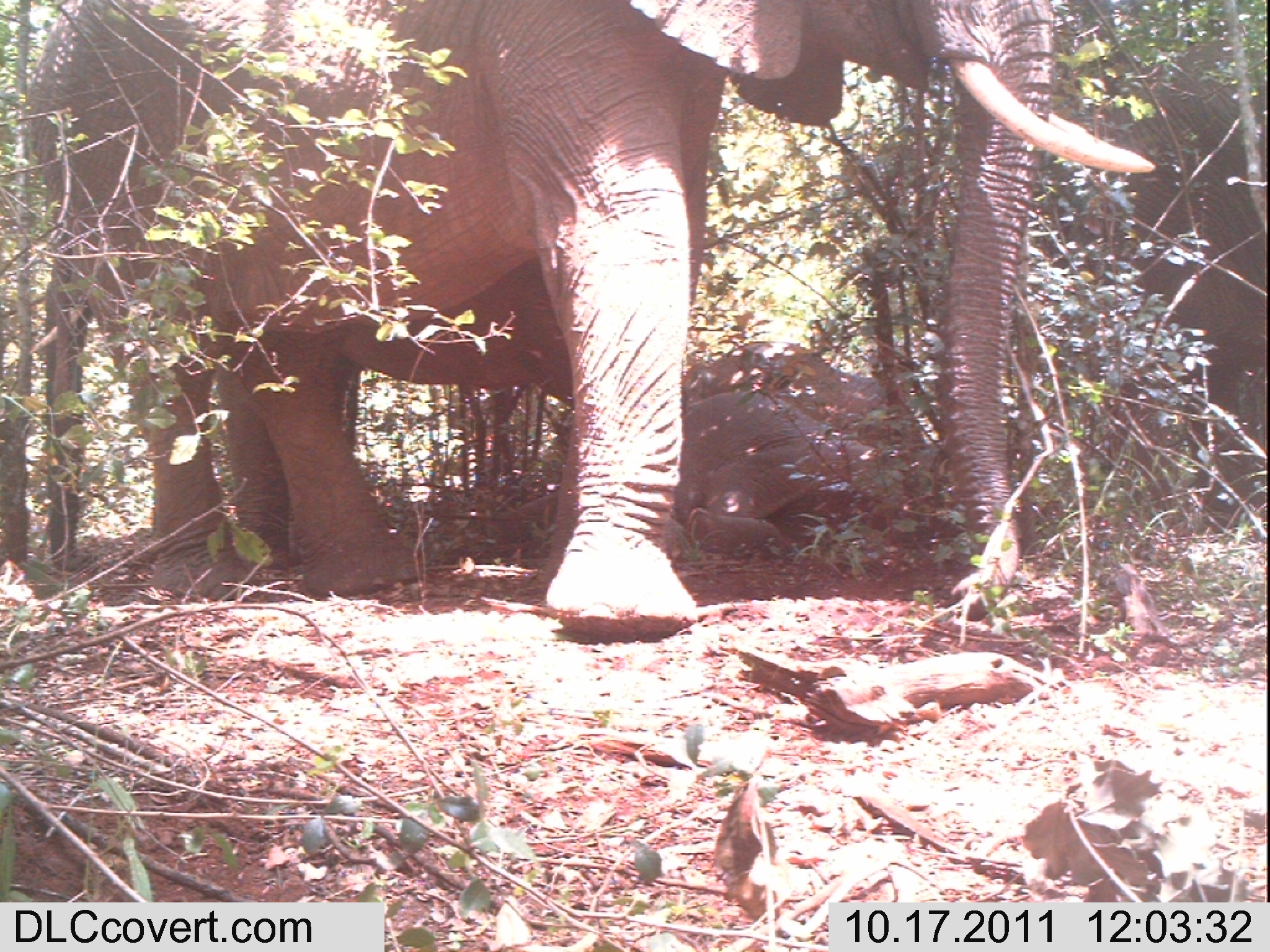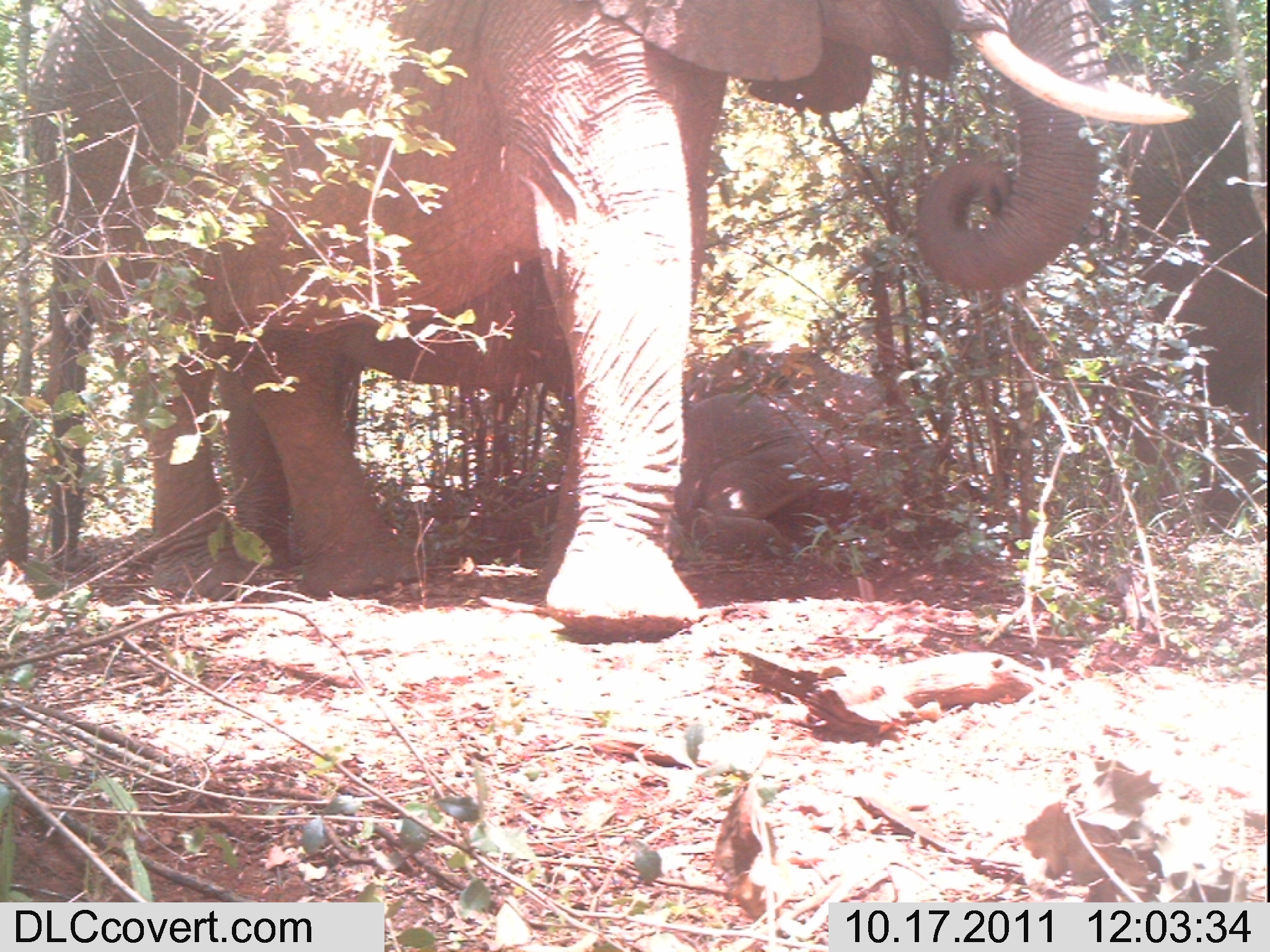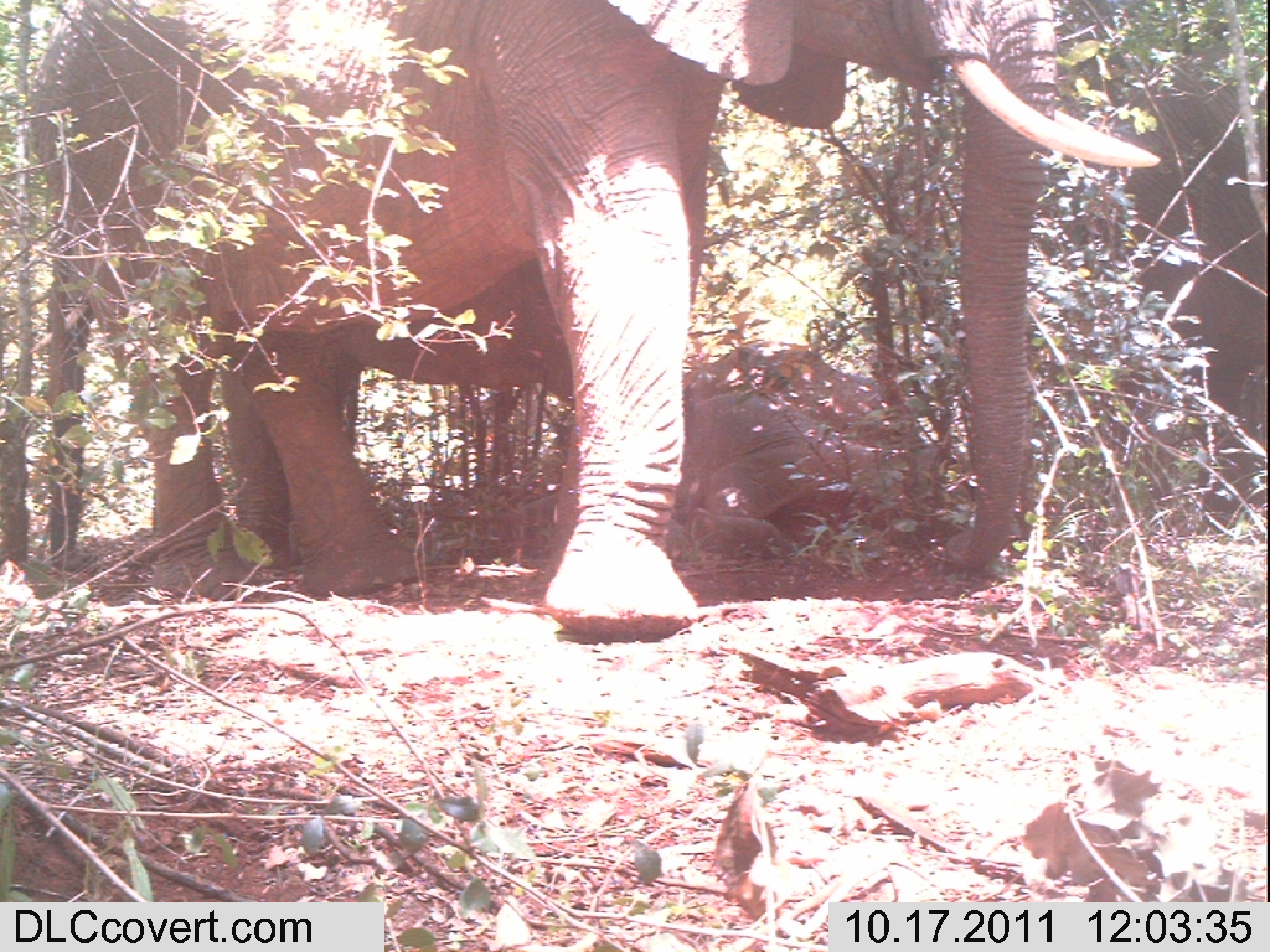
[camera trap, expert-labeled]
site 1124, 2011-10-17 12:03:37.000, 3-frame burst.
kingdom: Animalia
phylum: Chordata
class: Mammalia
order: Proboscidea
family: Elephantidae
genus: Loxodonta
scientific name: Loxodonta africana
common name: african bush elephant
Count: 4.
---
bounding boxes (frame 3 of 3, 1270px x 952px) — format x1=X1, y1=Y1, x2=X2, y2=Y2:
loxodonta africana: x1=0, y1=0, x2=1161, y2=642; x1=217, y1=257, x2=576, y2=601; x1=501, y1=342, x2=972, y2=562; x1=1081, y1=0, x2=1265, y2=531